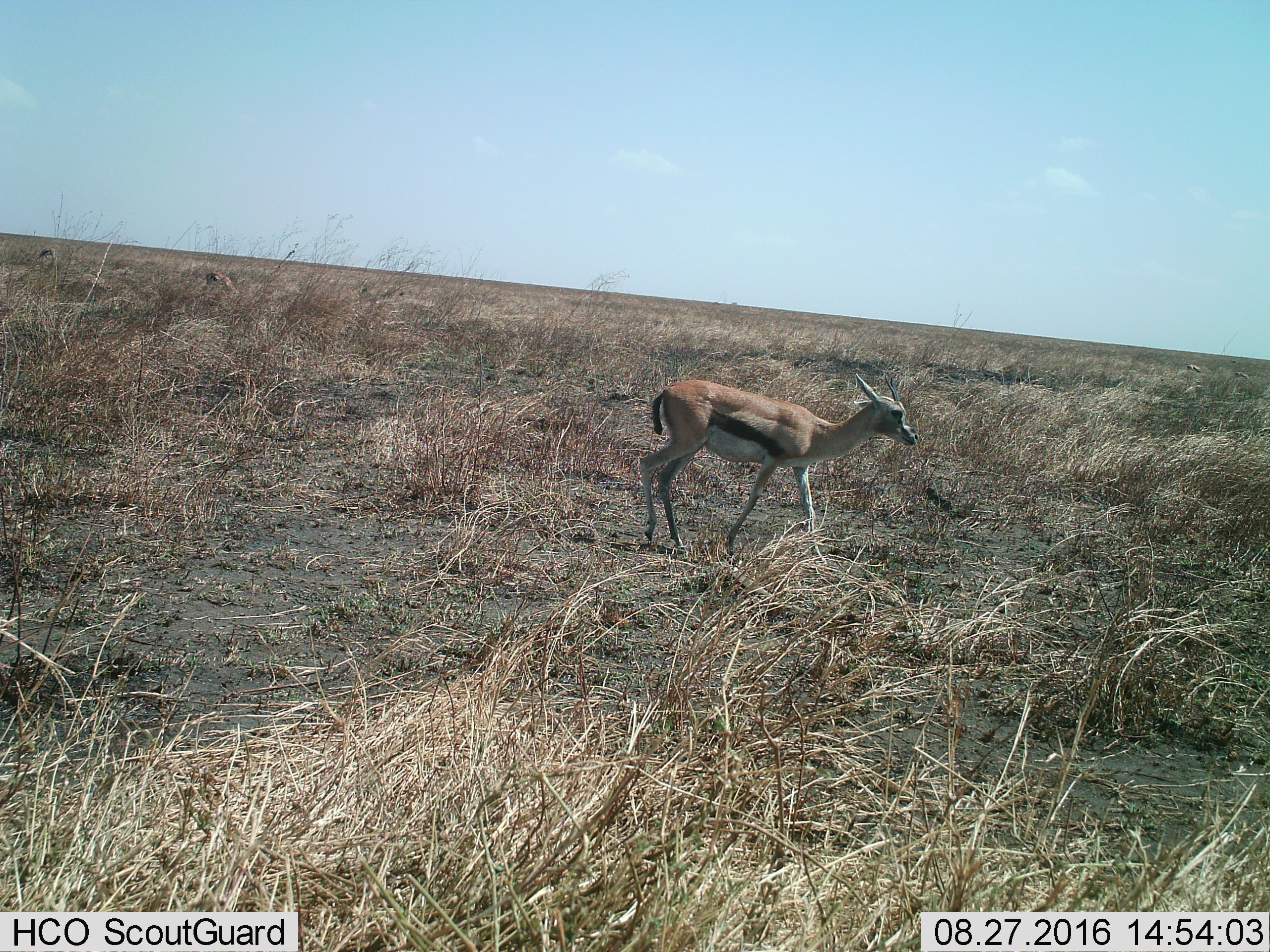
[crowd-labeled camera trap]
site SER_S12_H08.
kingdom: Animalia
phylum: Chordata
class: Mammalia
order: Artiodactyla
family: Bovidae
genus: Eudorcas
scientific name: Eudorcas thomsonii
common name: thomson's gazelle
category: gazellethomsons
Gazellethomsons (thomson's gazelle) (Eudorcas thomsonii), count 1. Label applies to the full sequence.